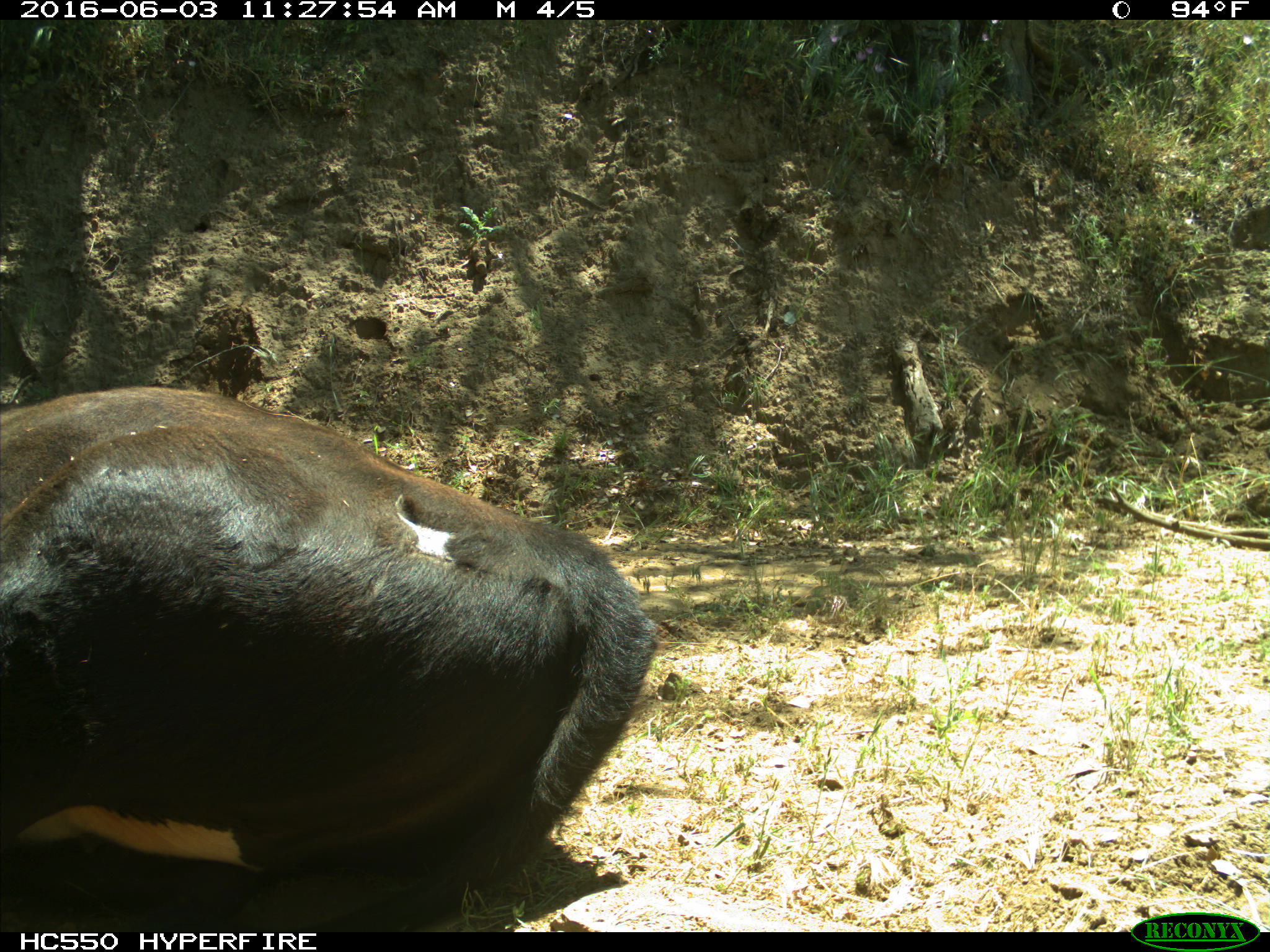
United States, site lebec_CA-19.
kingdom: Animalia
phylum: Chordata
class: Mammalia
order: Artiodactyla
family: Bovidae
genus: Bos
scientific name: Bos taurus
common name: domestic cow